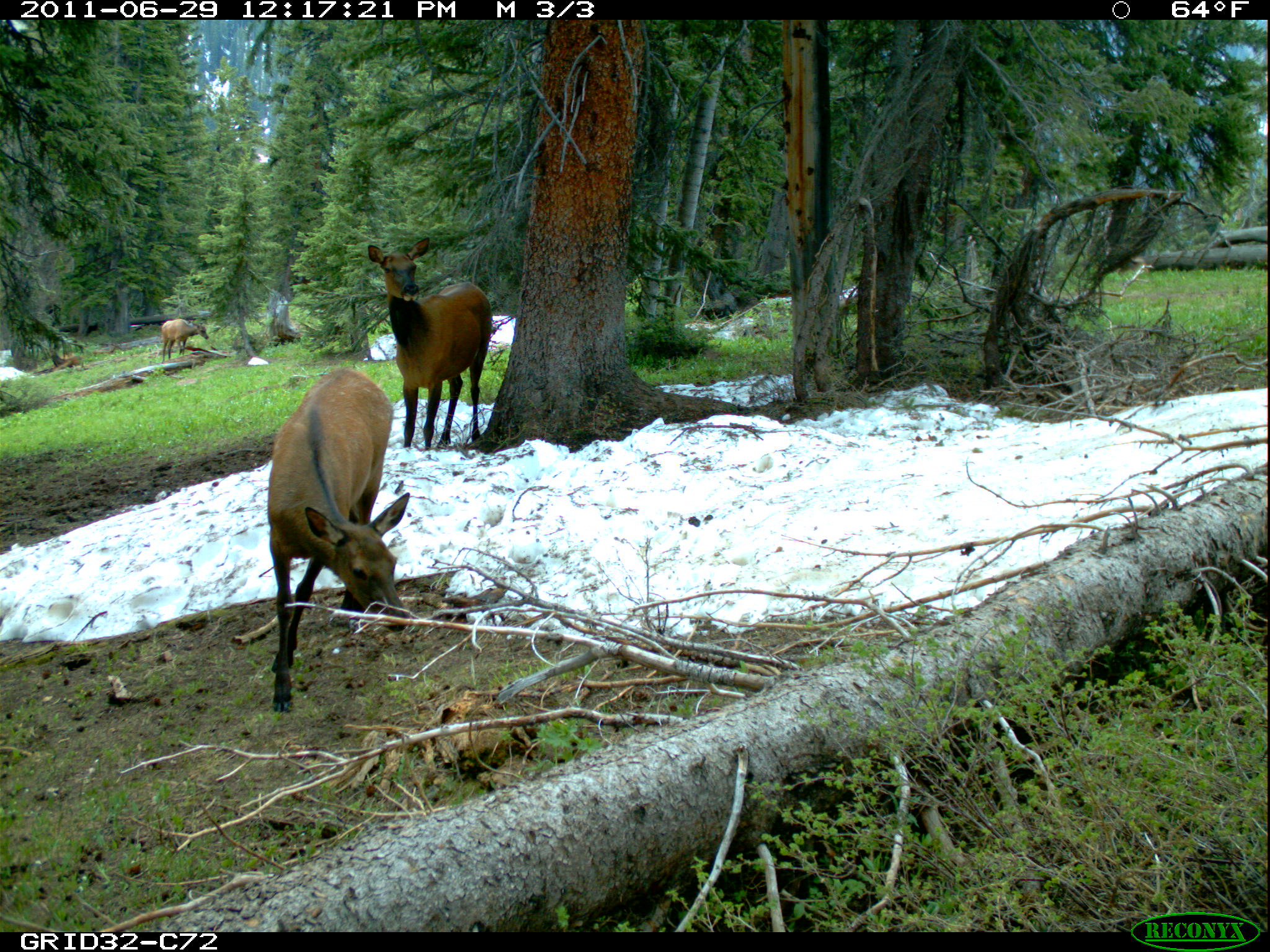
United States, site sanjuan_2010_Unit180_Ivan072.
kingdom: Animalia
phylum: Chordata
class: Mammalia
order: Artiodactyla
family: Cervidae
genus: Cervus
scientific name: Cervus elaphus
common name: red deer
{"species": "Cervus elaphus (red deer)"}